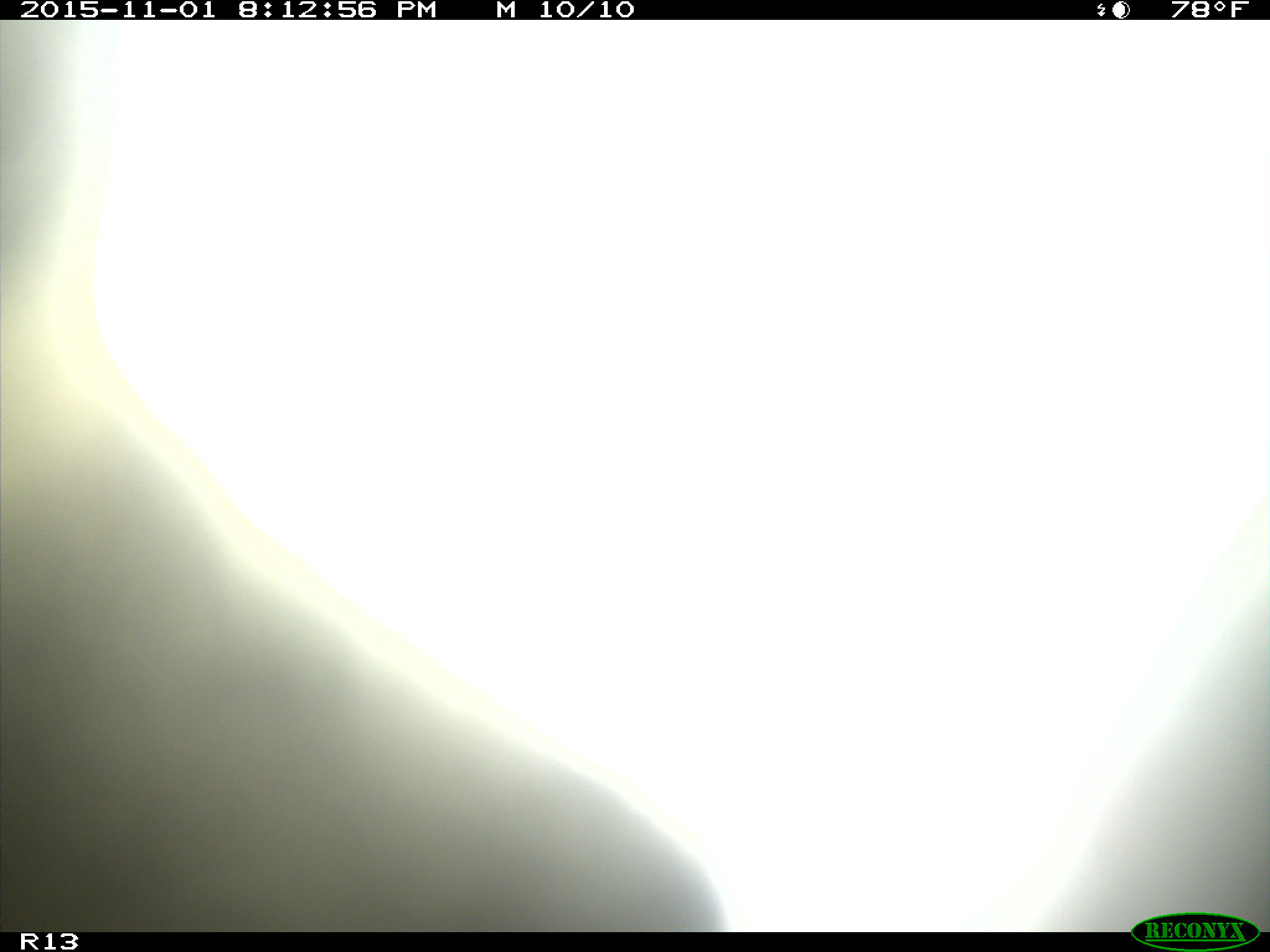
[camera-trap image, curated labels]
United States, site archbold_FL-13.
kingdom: Animalia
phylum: Chordata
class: Mammalia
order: Artiodactyla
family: Bovidae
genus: Bos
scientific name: Bos taurus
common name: domestic cow